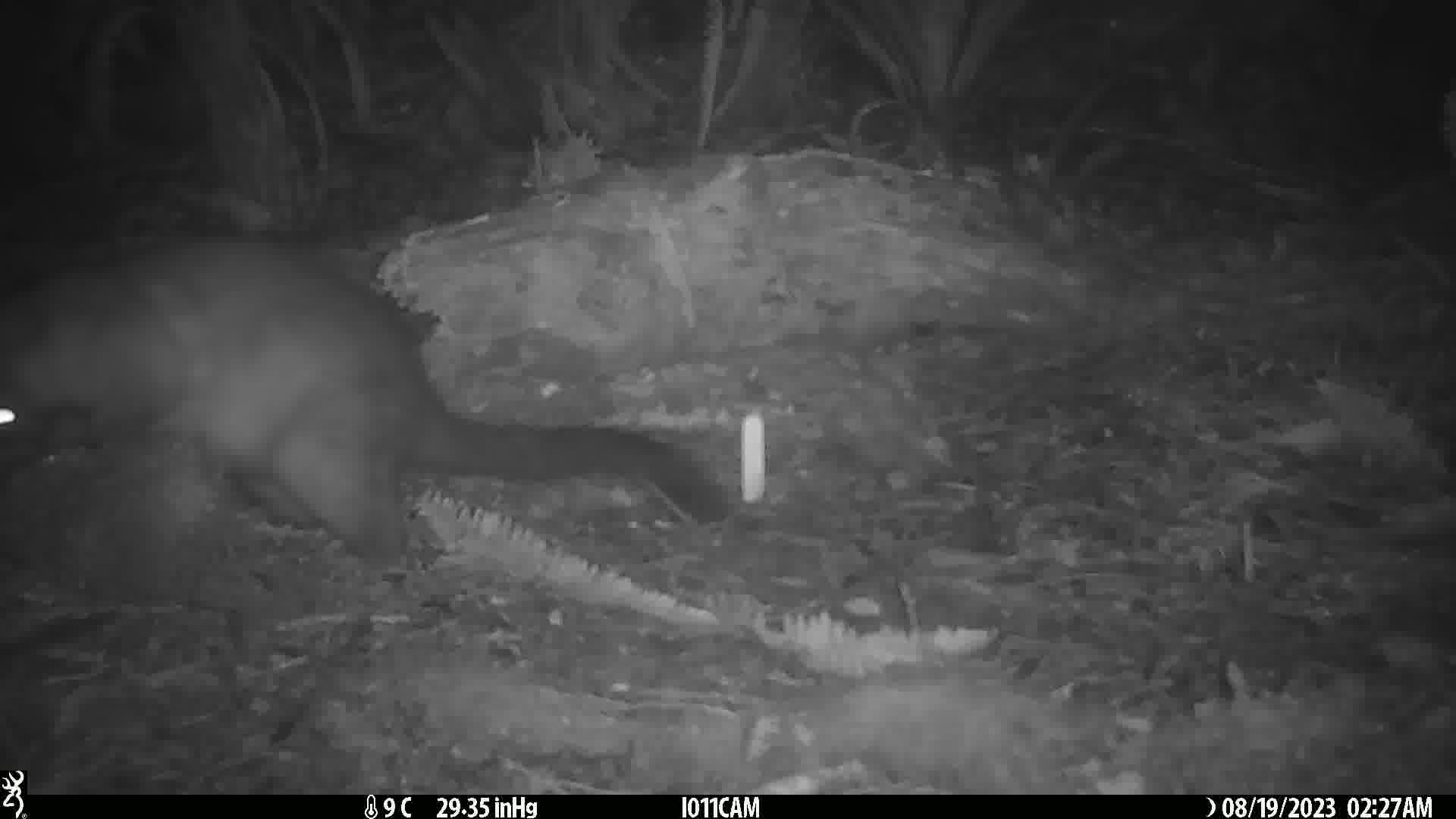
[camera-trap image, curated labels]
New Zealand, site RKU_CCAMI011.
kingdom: Animalia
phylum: Chordata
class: Mammalia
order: Diprotodontia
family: Phalangeridae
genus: Trichosurus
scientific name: Trichosurus vulpecula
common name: common brushtail possum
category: possum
Possum (common brushtail possum) (Trichosurus vulpecula).